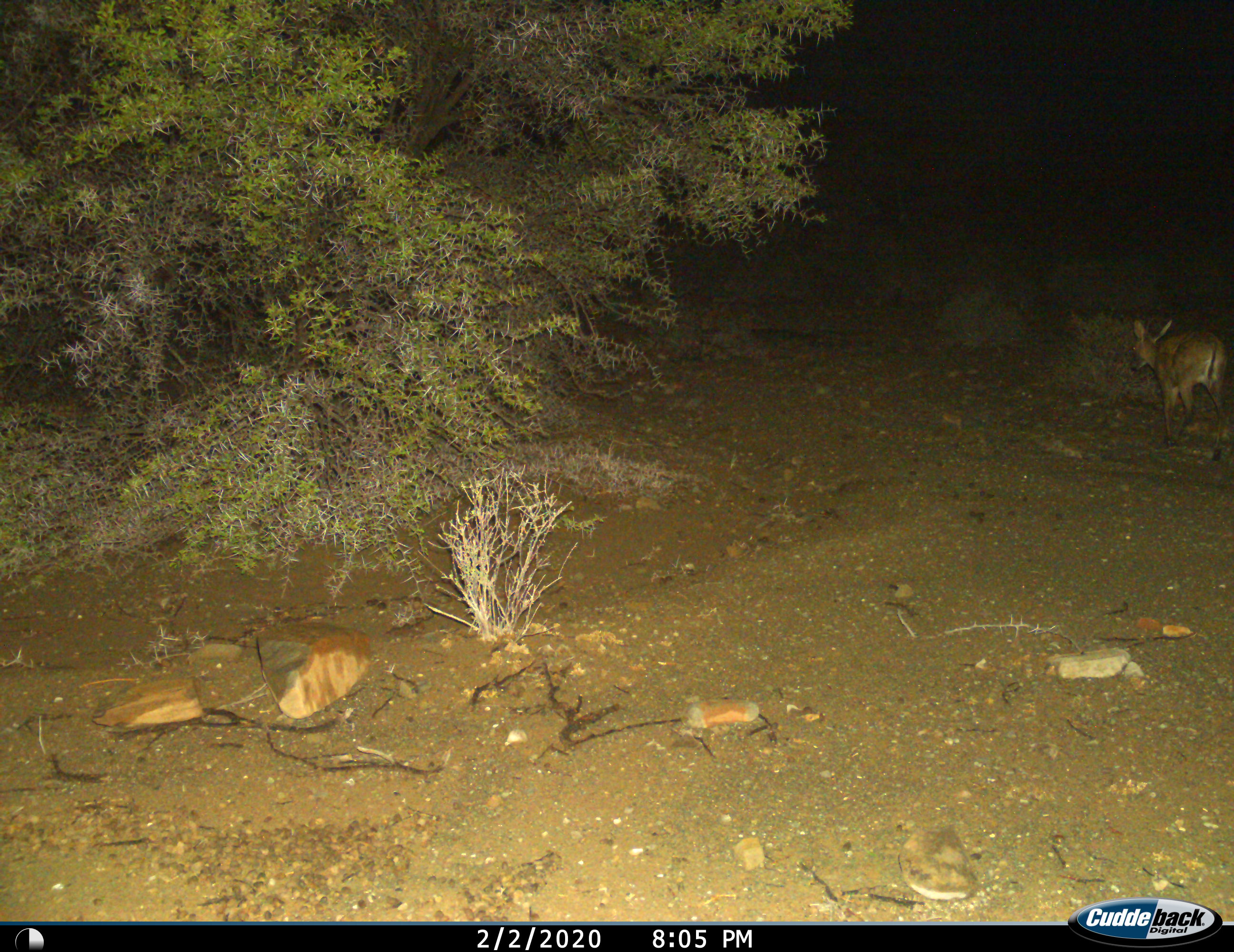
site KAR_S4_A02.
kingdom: Animalia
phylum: Chordata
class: Mammalia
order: Artiodactyla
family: Bovidae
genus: Sylvicapra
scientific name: Sylvicapra grimmia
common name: common duiker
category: duikercommongrey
Duikercommongrey (common duiker) (Sylvicapra grimmia), count 1. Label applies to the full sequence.